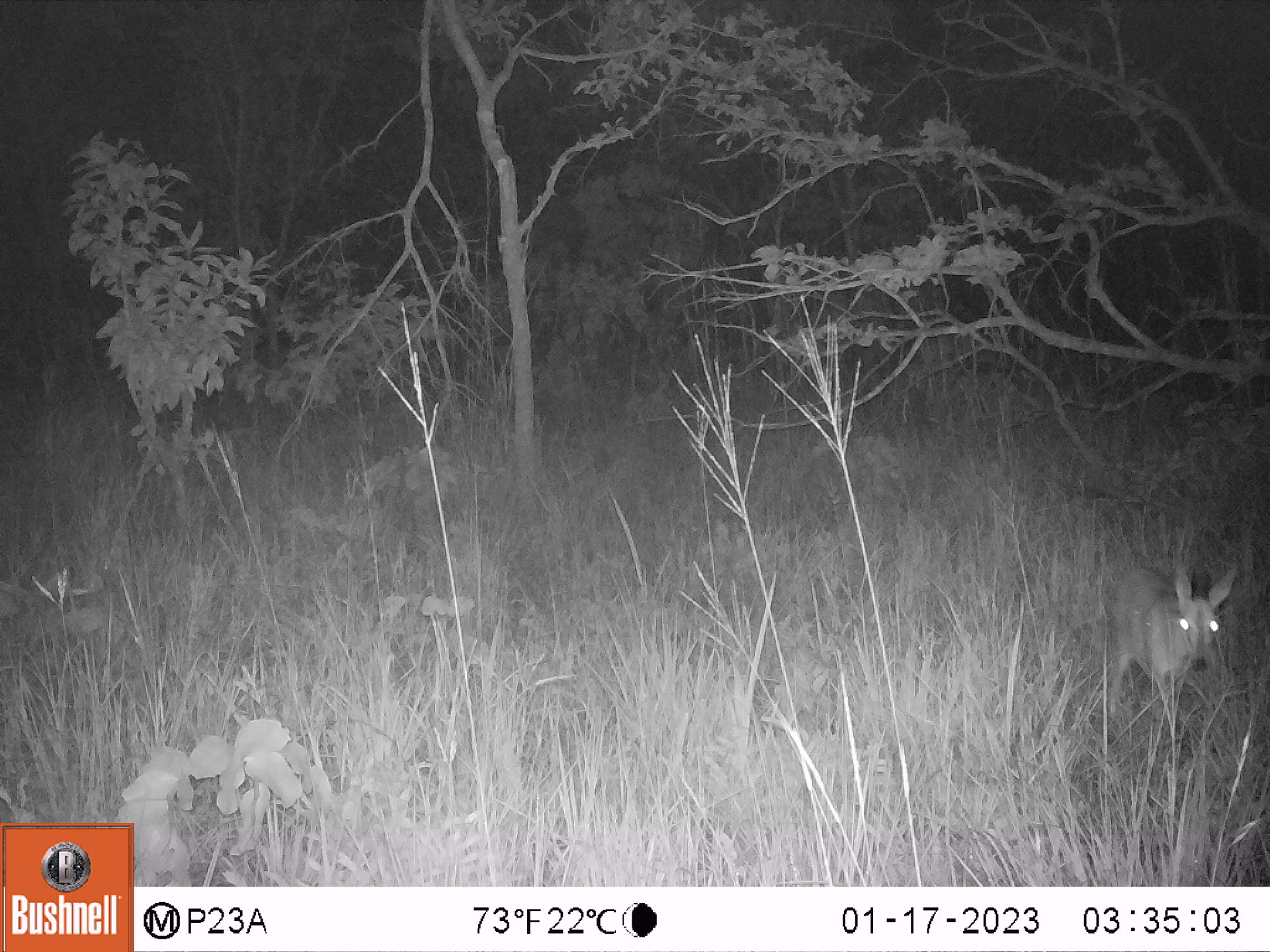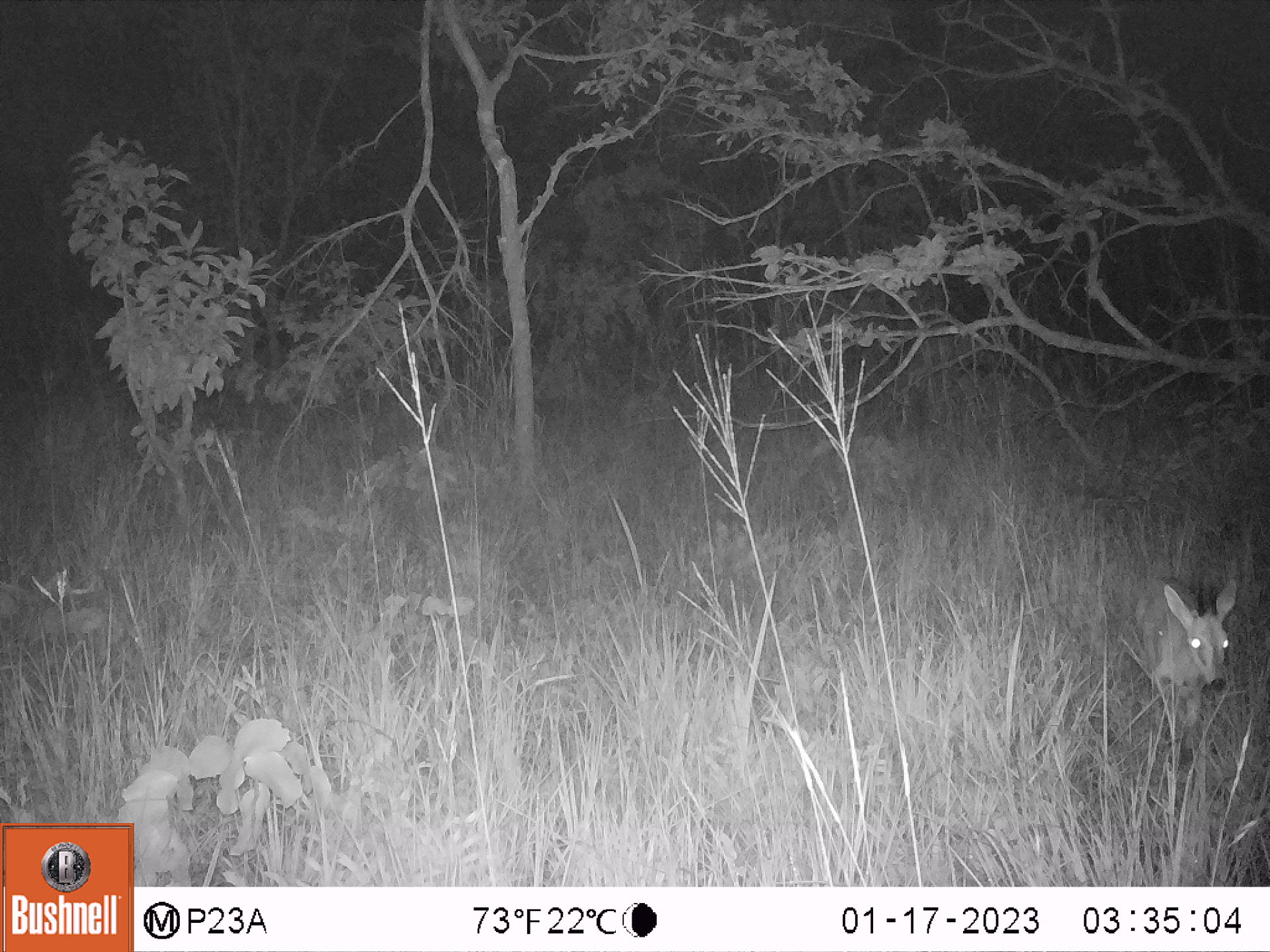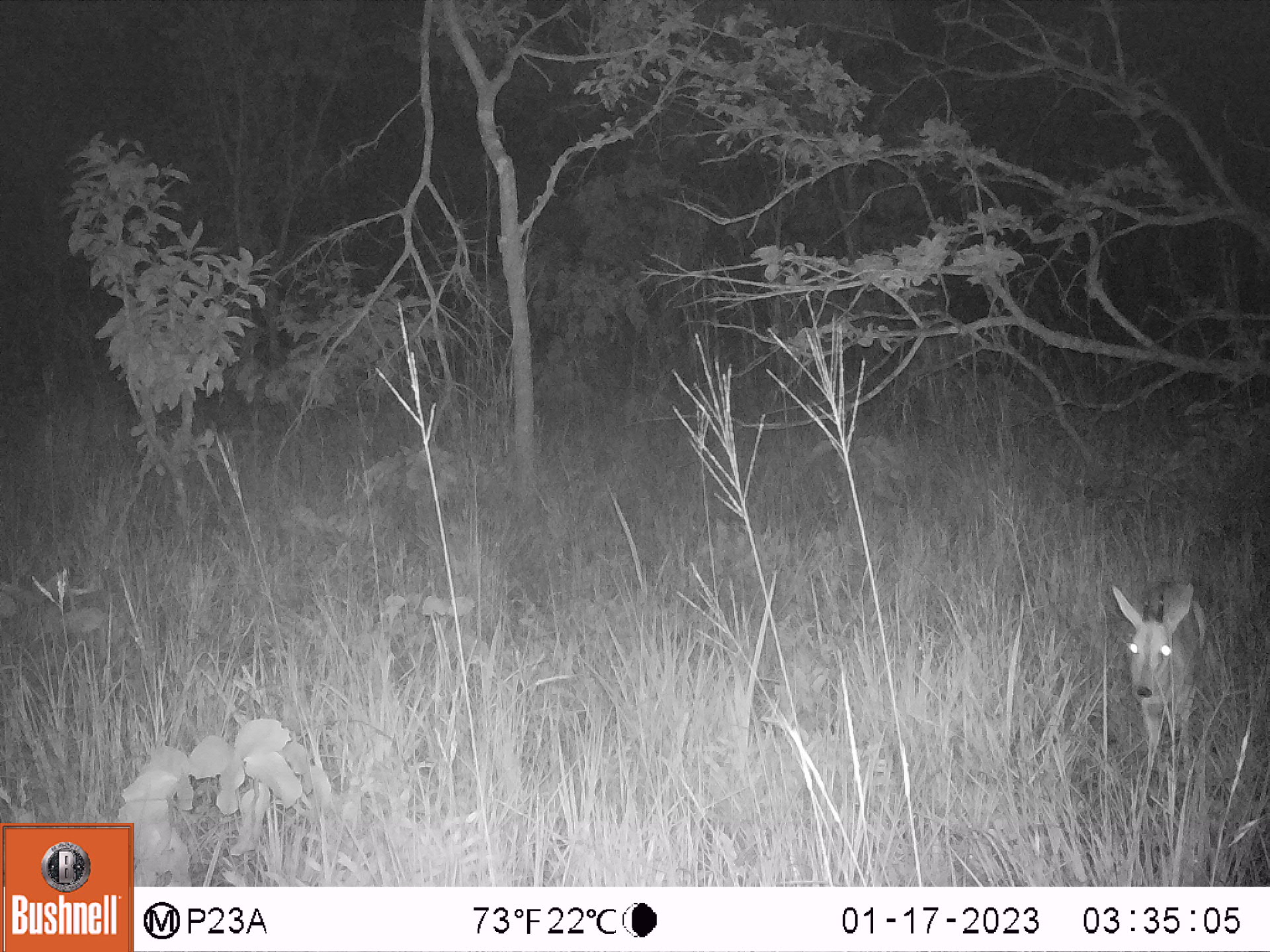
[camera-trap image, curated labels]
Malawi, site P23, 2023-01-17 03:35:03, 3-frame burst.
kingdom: Animalia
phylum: Chordata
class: Mammalia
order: Artiodactyla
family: Bovidae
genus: Sylvicapra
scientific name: Sylvicapra grimmia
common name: common duiker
Common duiker (Sylvicapra grimmia), count 1.